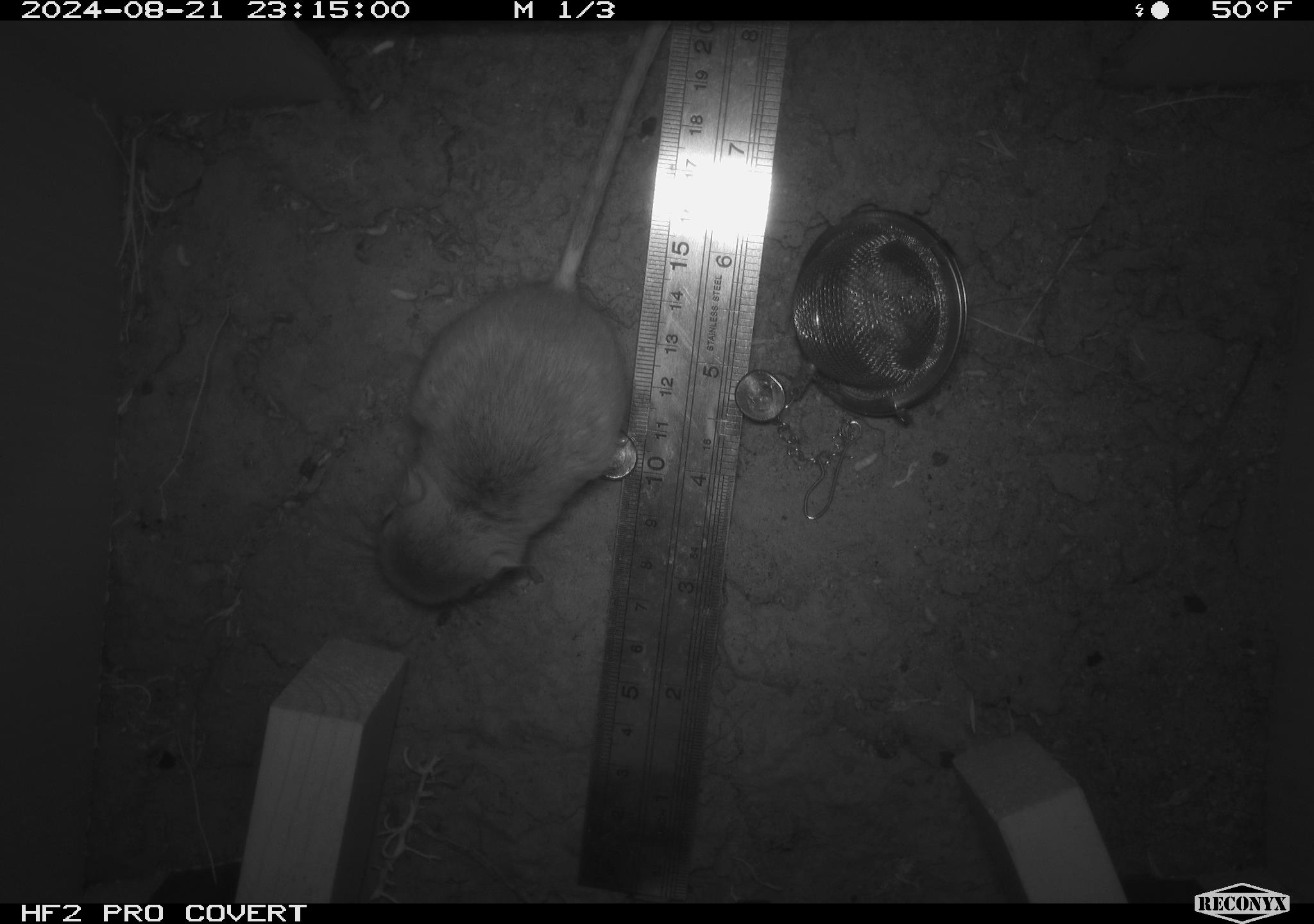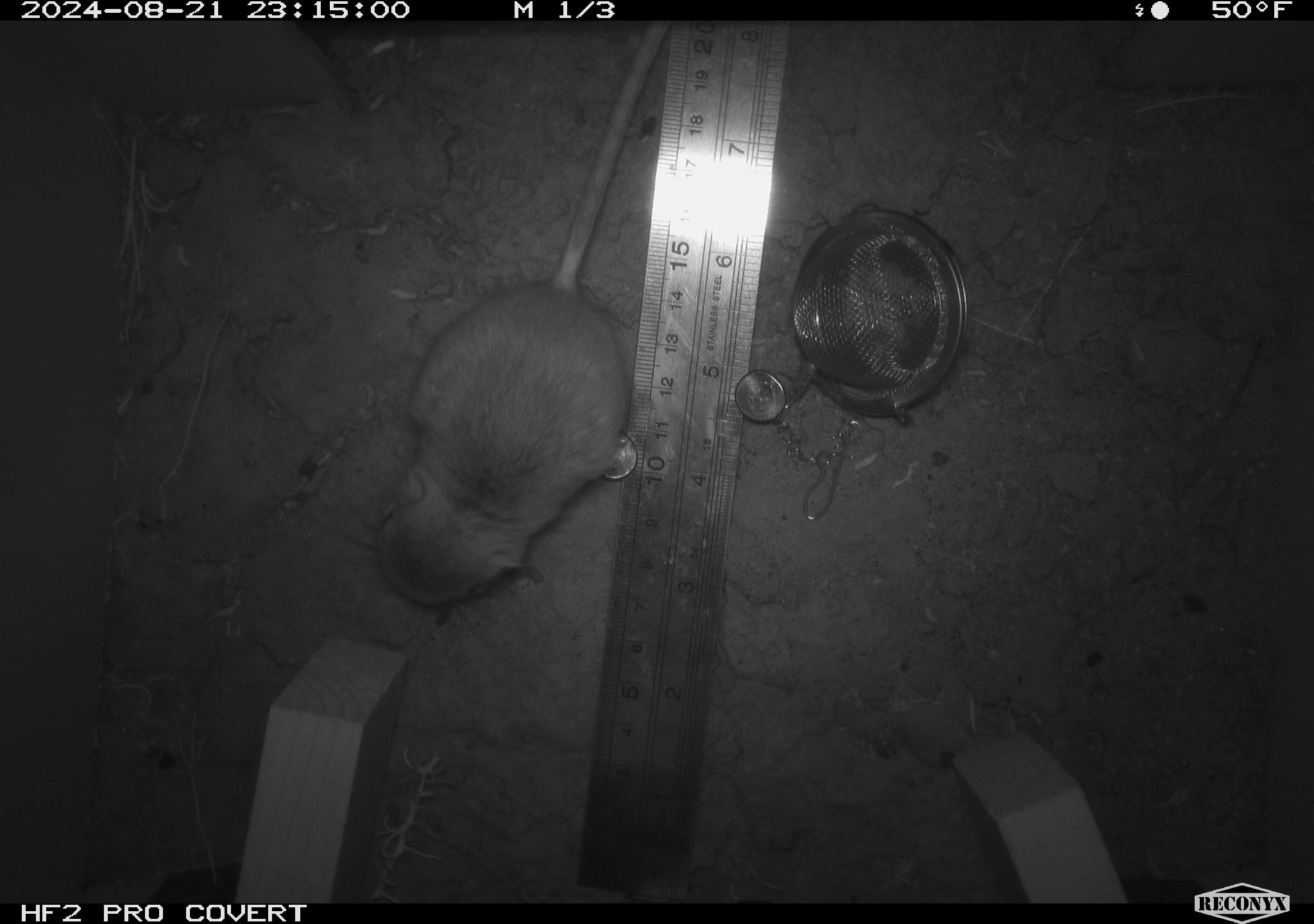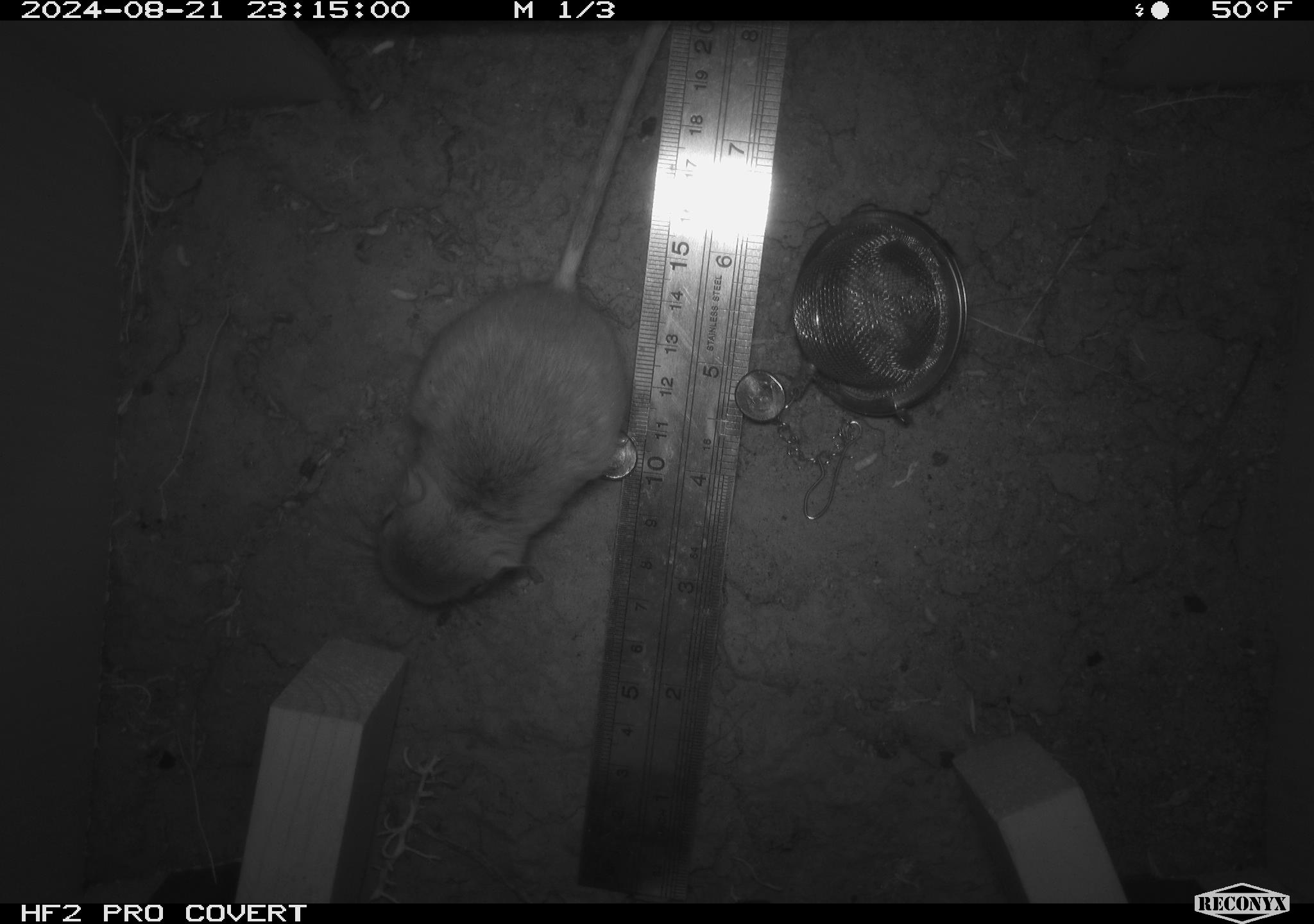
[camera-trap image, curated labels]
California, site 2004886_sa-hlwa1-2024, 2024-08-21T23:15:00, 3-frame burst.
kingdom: Animalia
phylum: Chordata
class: Mammalia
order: Rodentia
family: Heteromyidae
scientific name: Heteromyidae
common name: kangaroo rats and pocket mice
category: heteromyidae family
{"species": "heteromyidae family (kangaroo rats and pocket mice) (Heteromyidae)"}